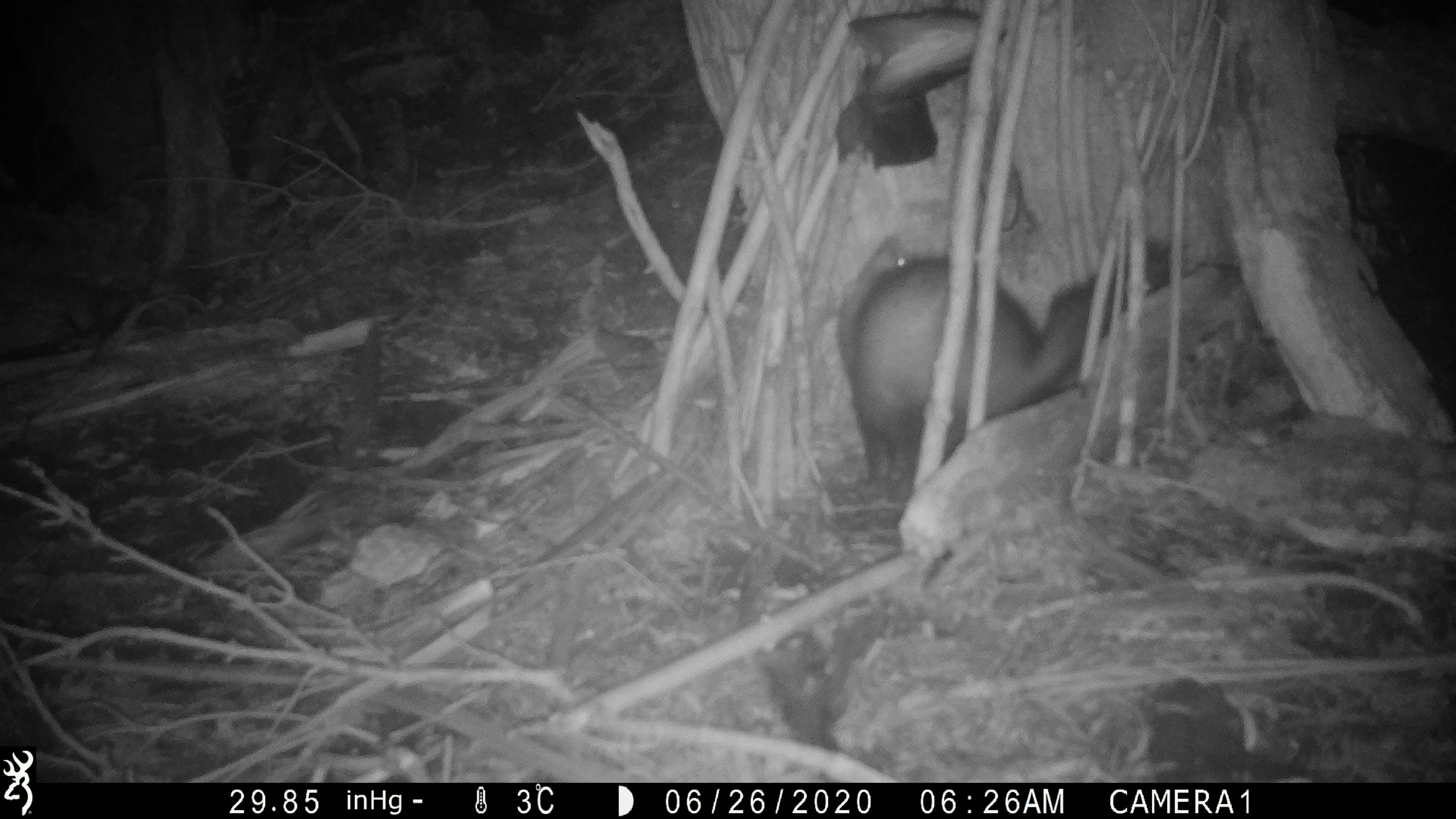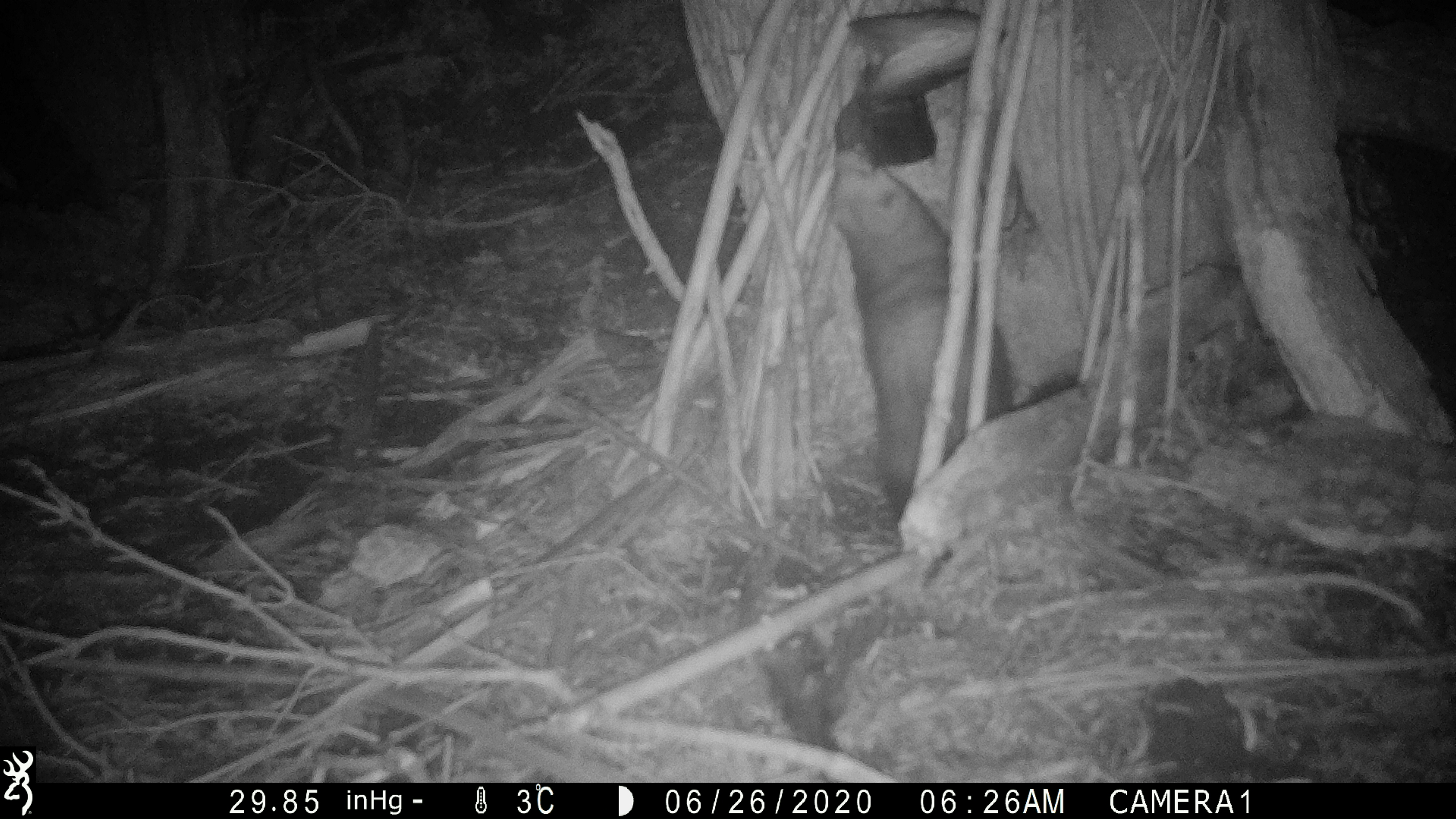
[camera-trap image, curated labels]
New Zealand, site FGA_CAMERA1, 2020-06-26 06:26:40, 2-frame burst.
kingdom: Animalia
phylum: Chordata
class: Mammalia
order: Carnivora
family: Mustelidae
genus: Mustela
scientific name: Mustela furo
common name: ferret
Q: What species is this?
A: Ferret (Mustela furo).